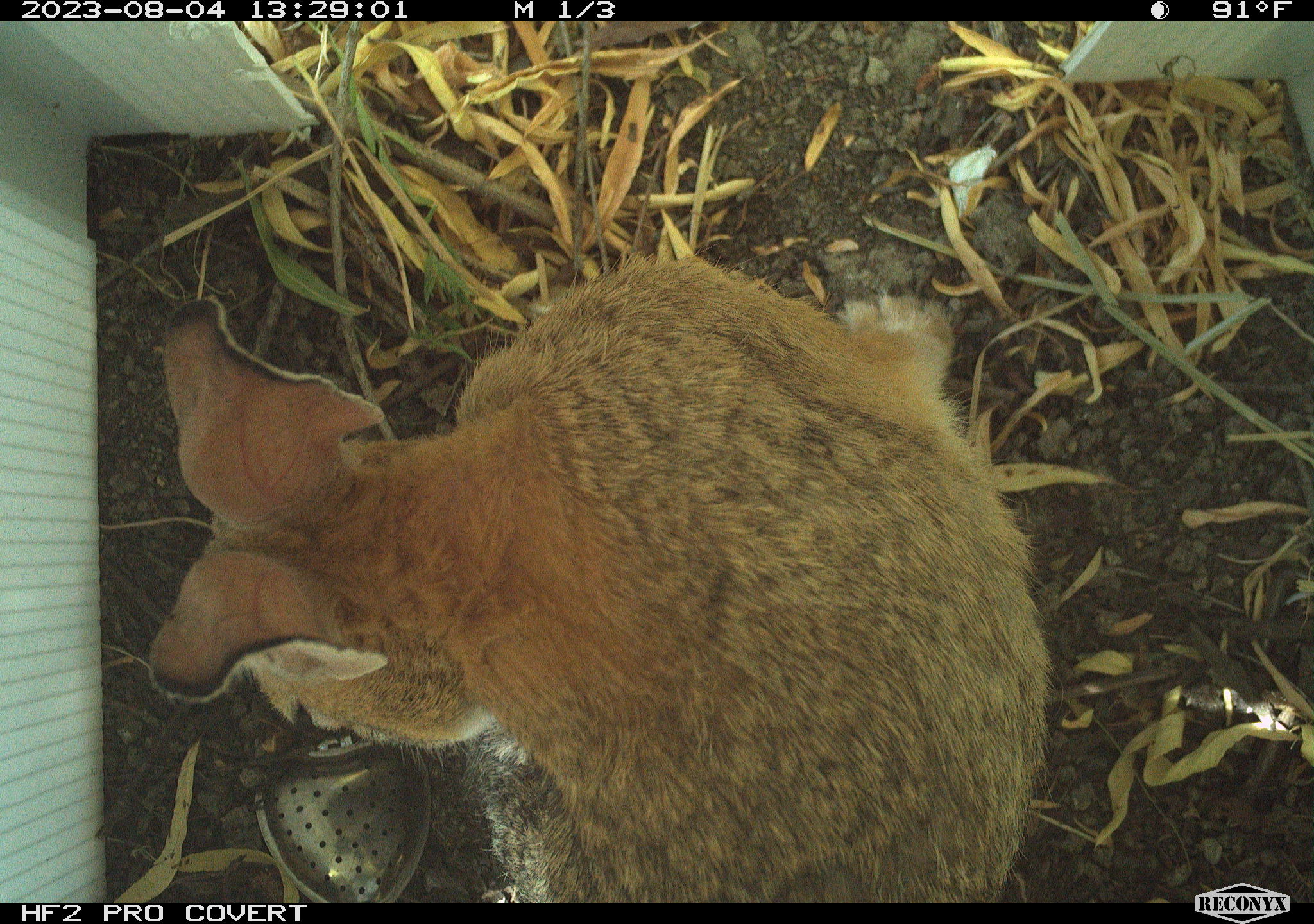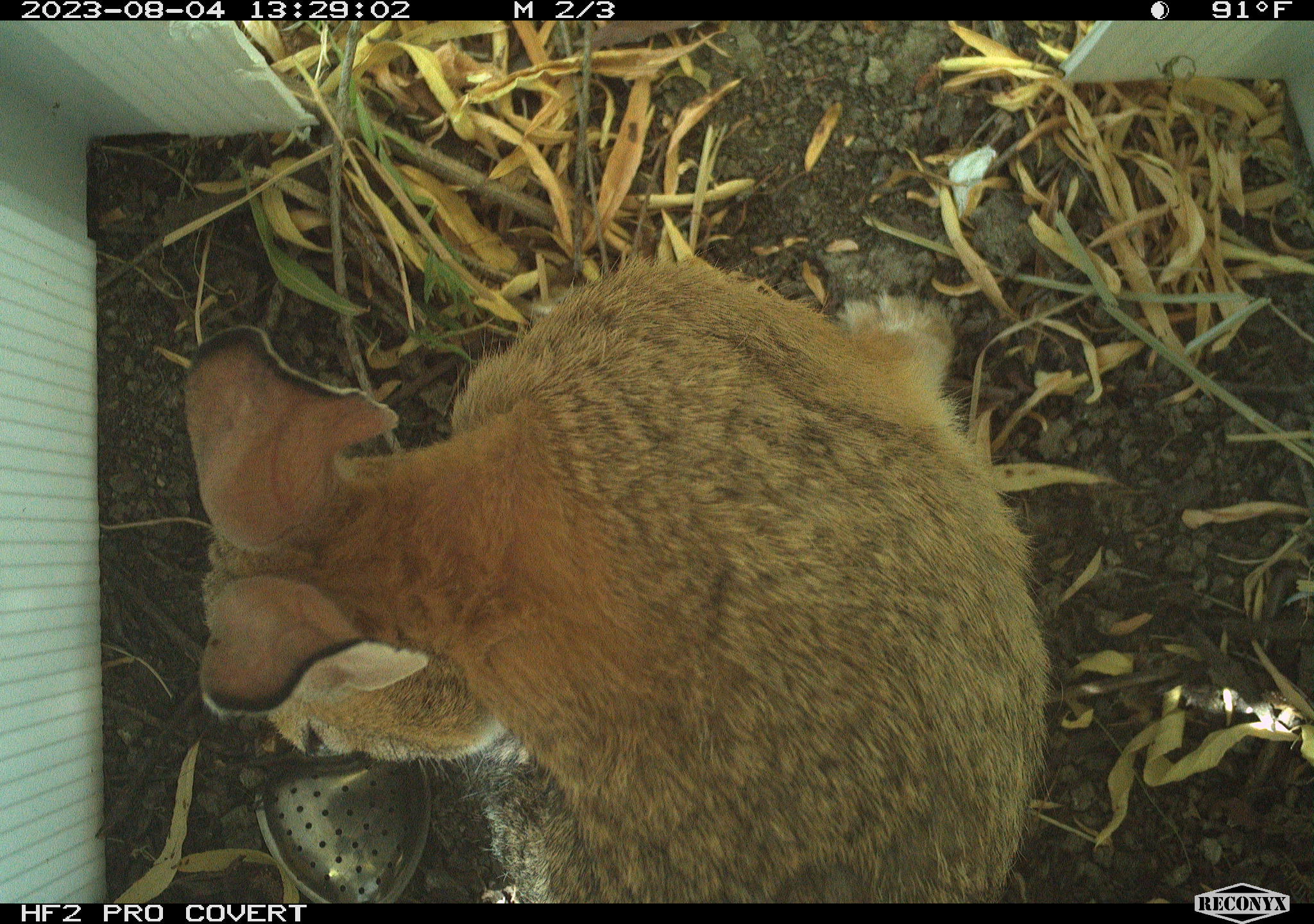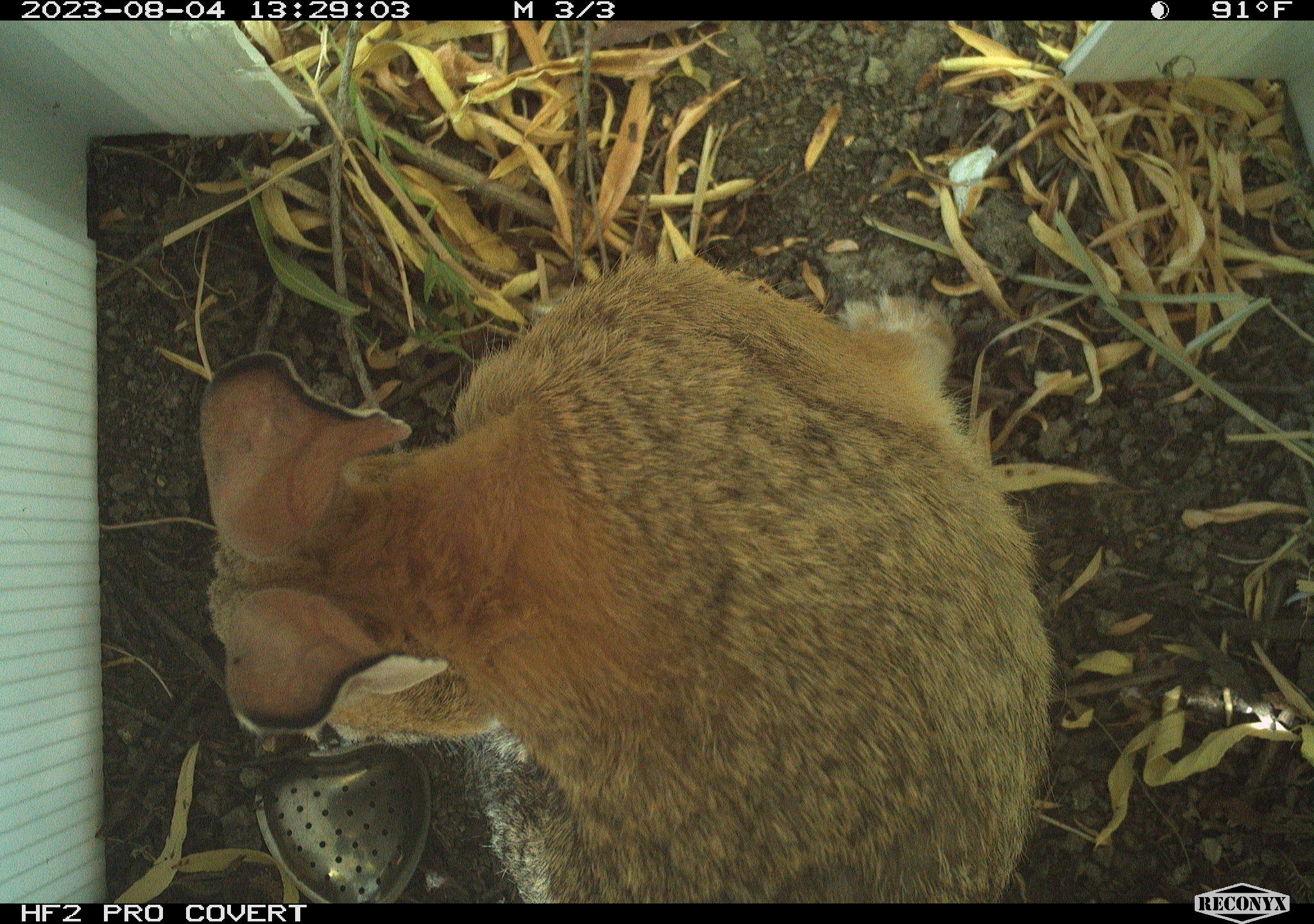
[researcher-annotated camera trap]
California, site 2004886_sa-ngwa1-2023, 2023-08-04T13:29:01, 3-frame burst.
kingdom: Animalia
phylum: Chordata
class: Mammalia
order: Lagomorpha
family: Leporidae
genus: Sylvilagus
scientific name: Sylvilagus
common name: cottontail rabbits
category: sylvilagus species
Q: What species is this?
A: Sylvilagus species (cottontail rabbits) (Sylvilagus).